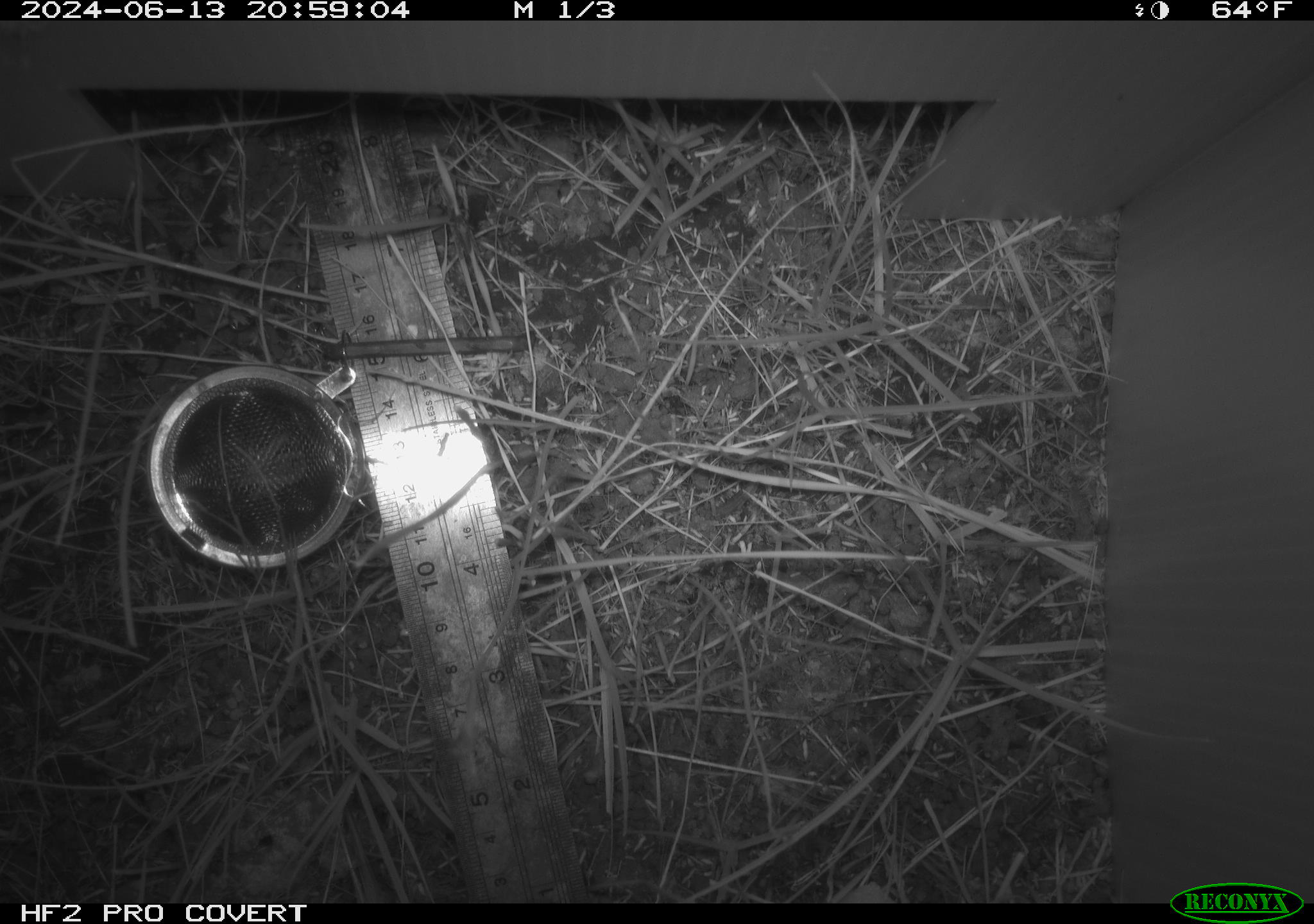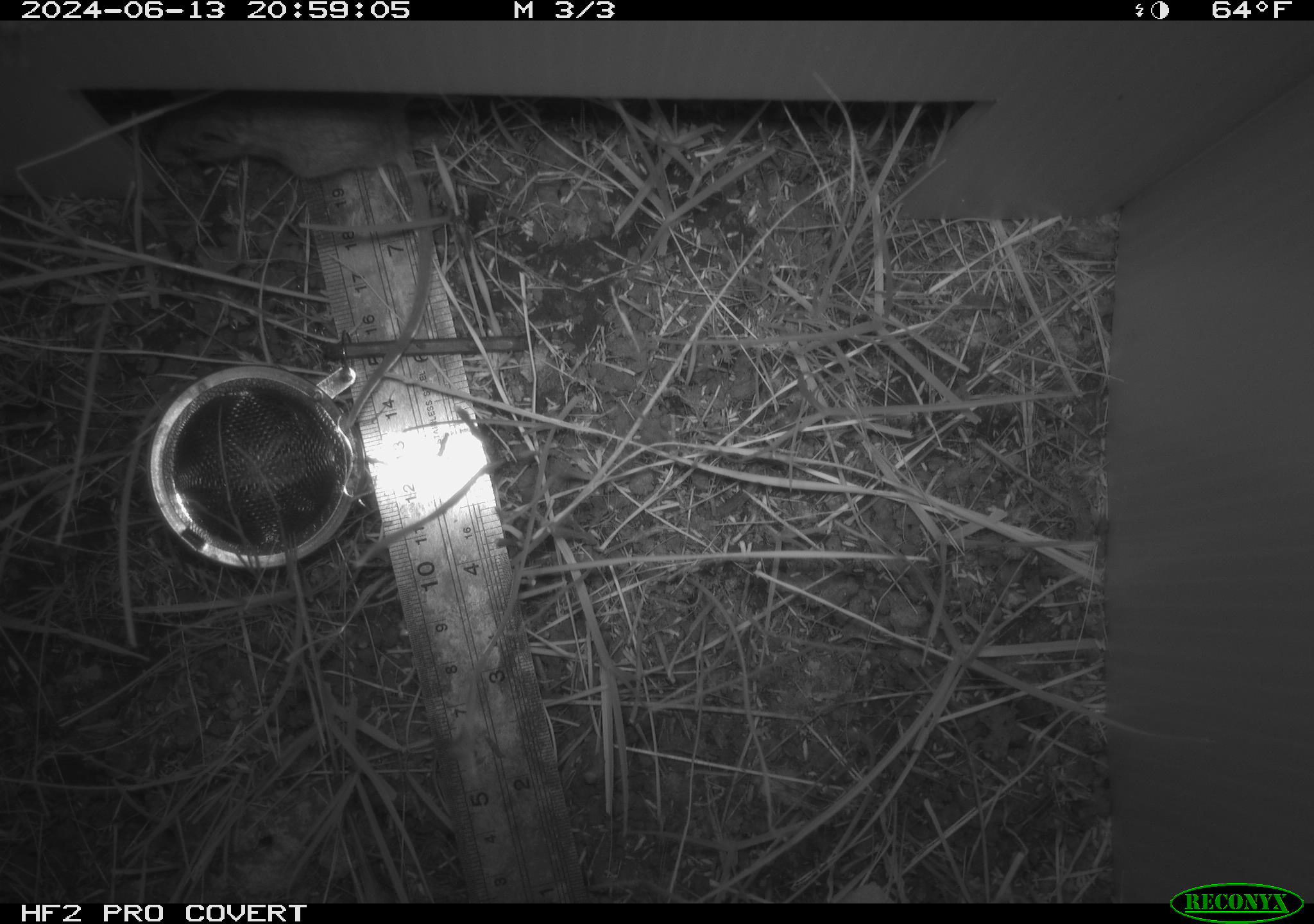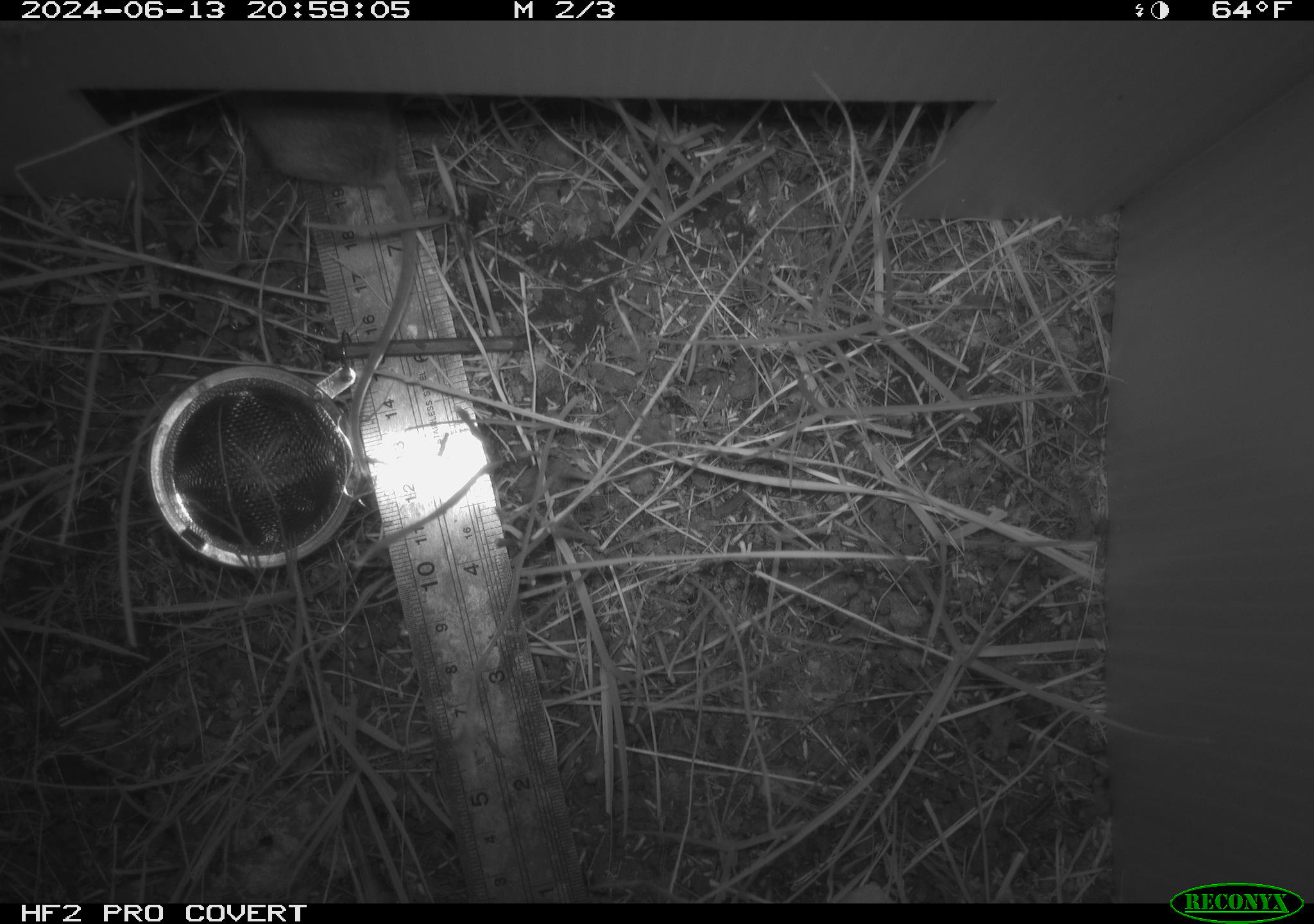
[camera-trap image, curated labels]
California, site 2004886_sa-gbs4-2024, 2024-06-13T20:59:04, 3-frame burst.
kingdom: Animalia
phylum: Chordata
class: Mammalia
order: Rodentia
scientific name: Rodentia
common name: mouse species